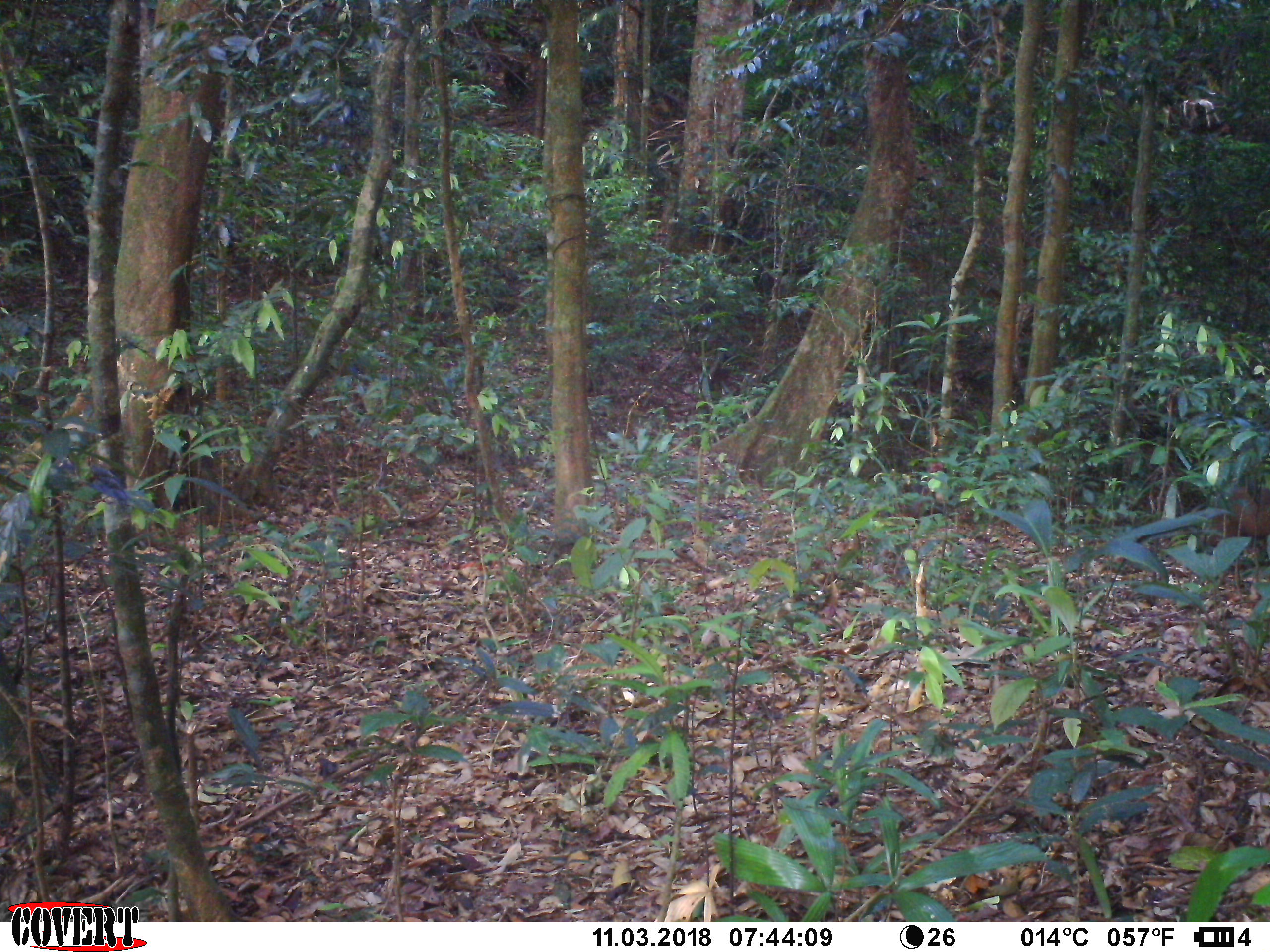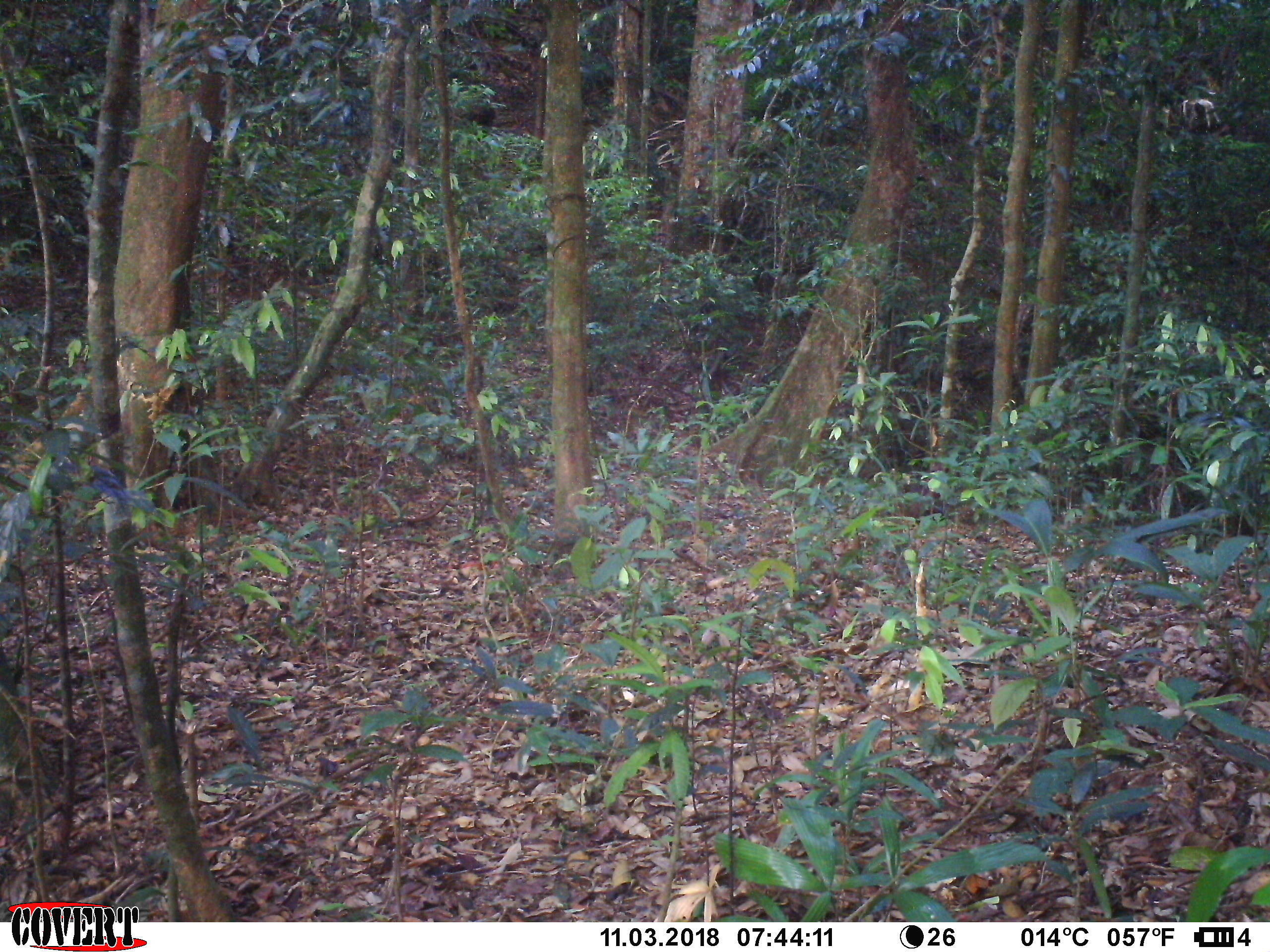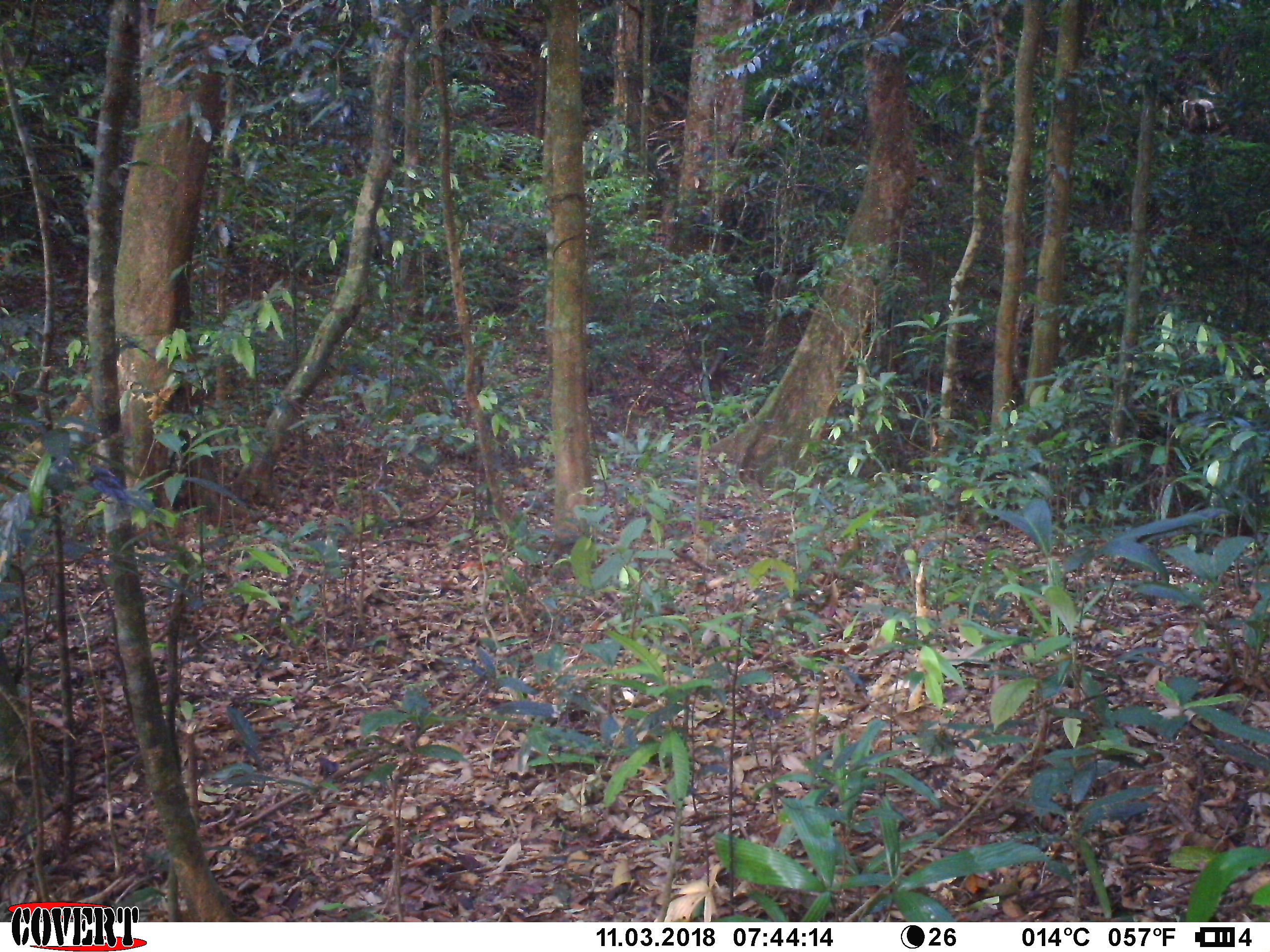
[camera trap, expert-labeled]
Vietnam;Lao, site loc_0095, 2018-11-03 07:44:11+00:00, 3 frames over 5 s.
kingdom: Animalia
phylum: Chordata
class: Mammalia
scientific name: Mammalia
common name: mammal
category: unidentified small mammal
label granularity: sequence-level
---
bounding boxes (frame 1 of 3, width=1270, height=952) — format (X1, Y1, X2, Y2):
unidentified small mammal: (1200, 481, 1270, 570)